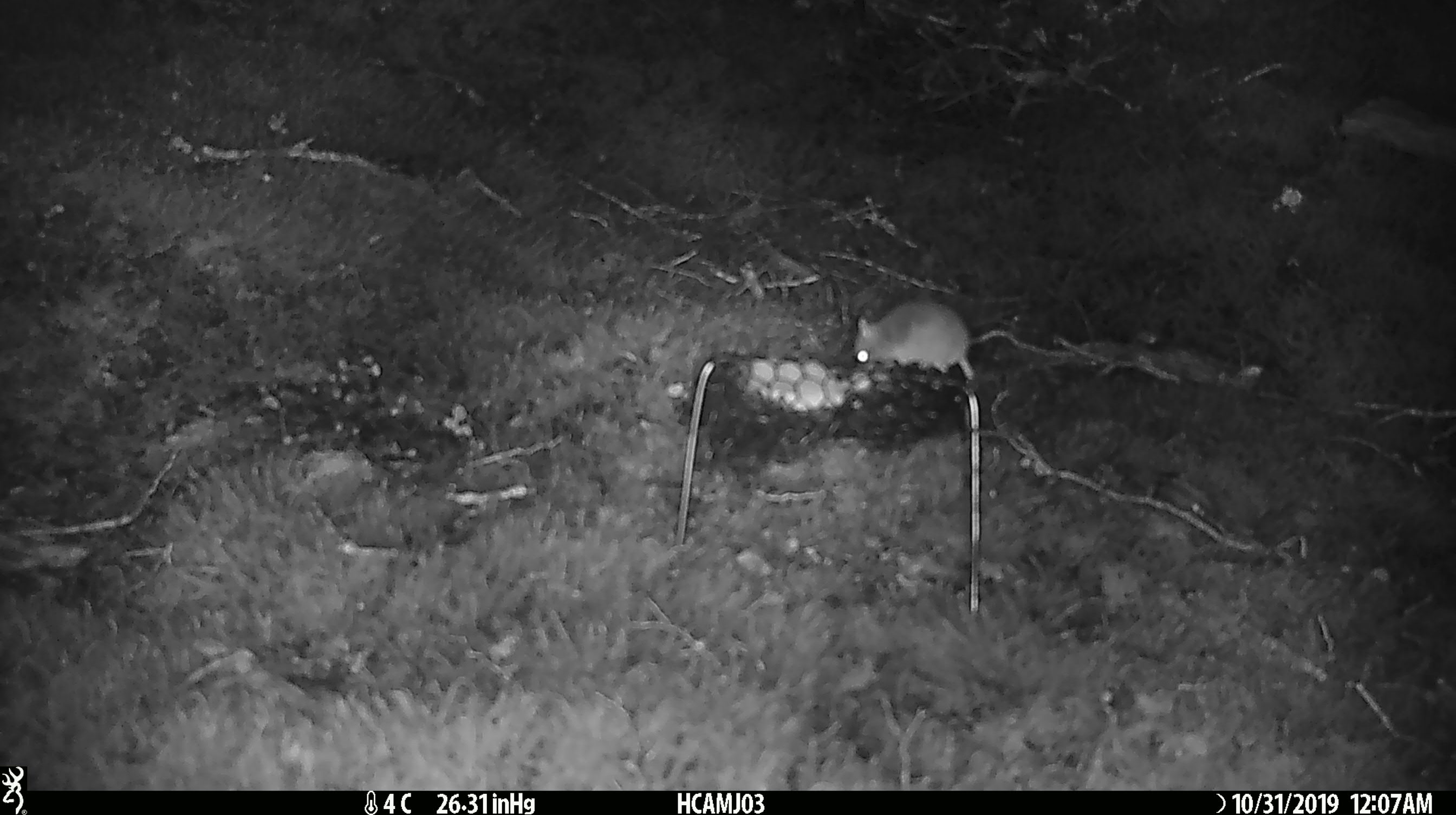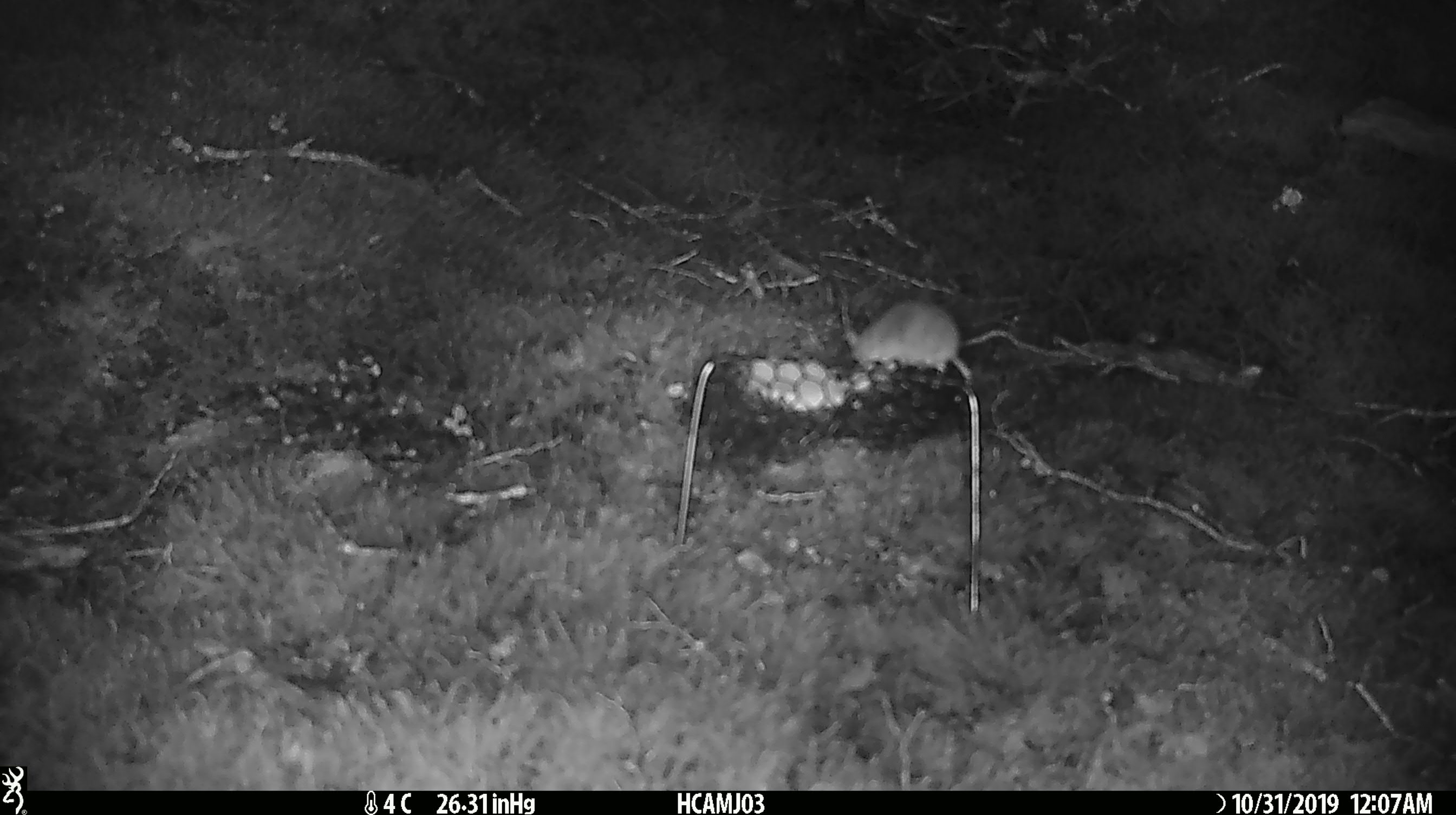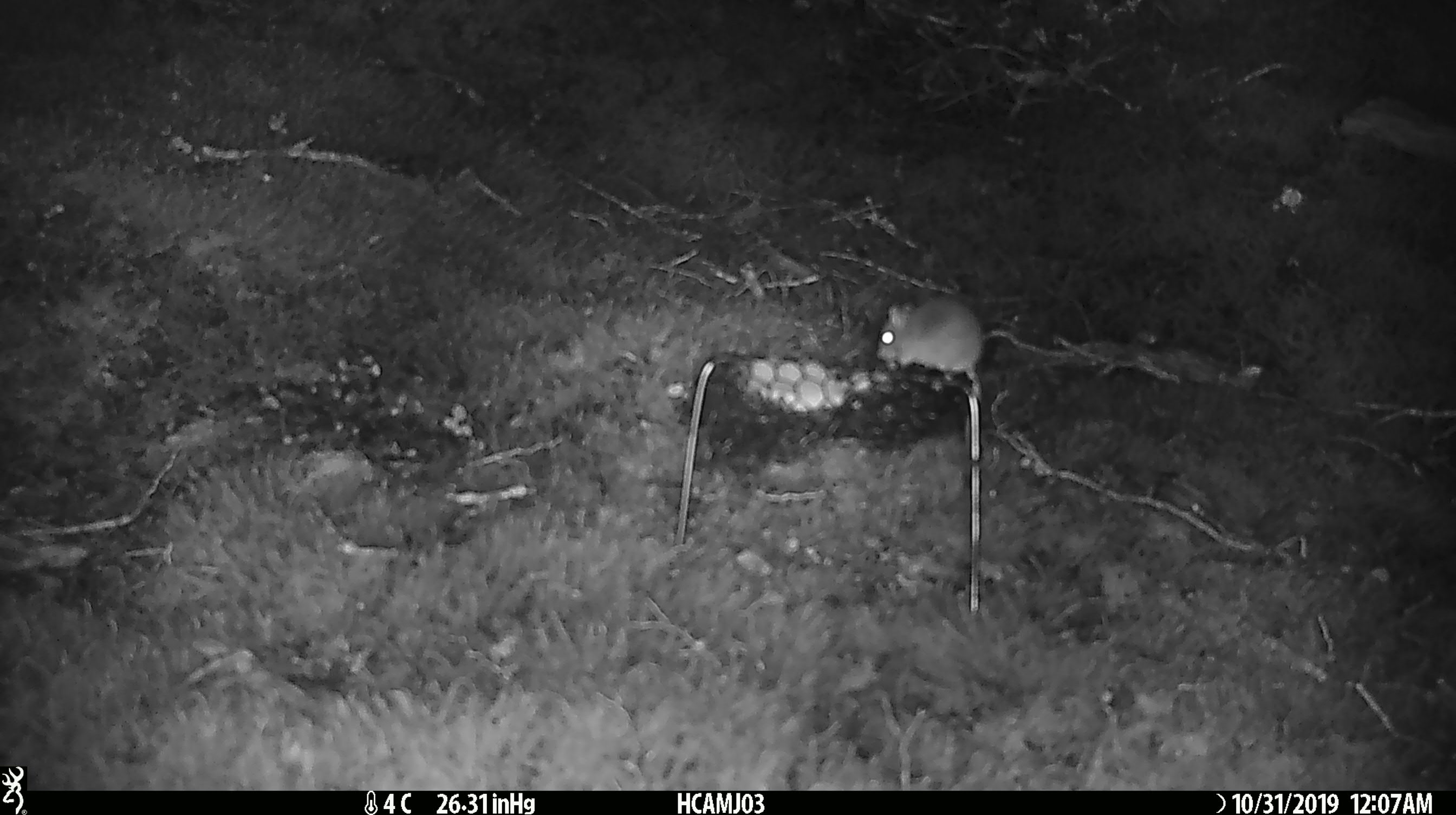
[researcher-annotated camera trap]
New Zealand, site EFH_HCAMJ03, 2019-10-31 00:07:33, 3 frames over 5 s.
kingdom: Animalia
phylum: Chordata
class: Mammalia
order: Rodentia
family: Muridae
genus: Mus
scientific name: Mus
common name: mouse